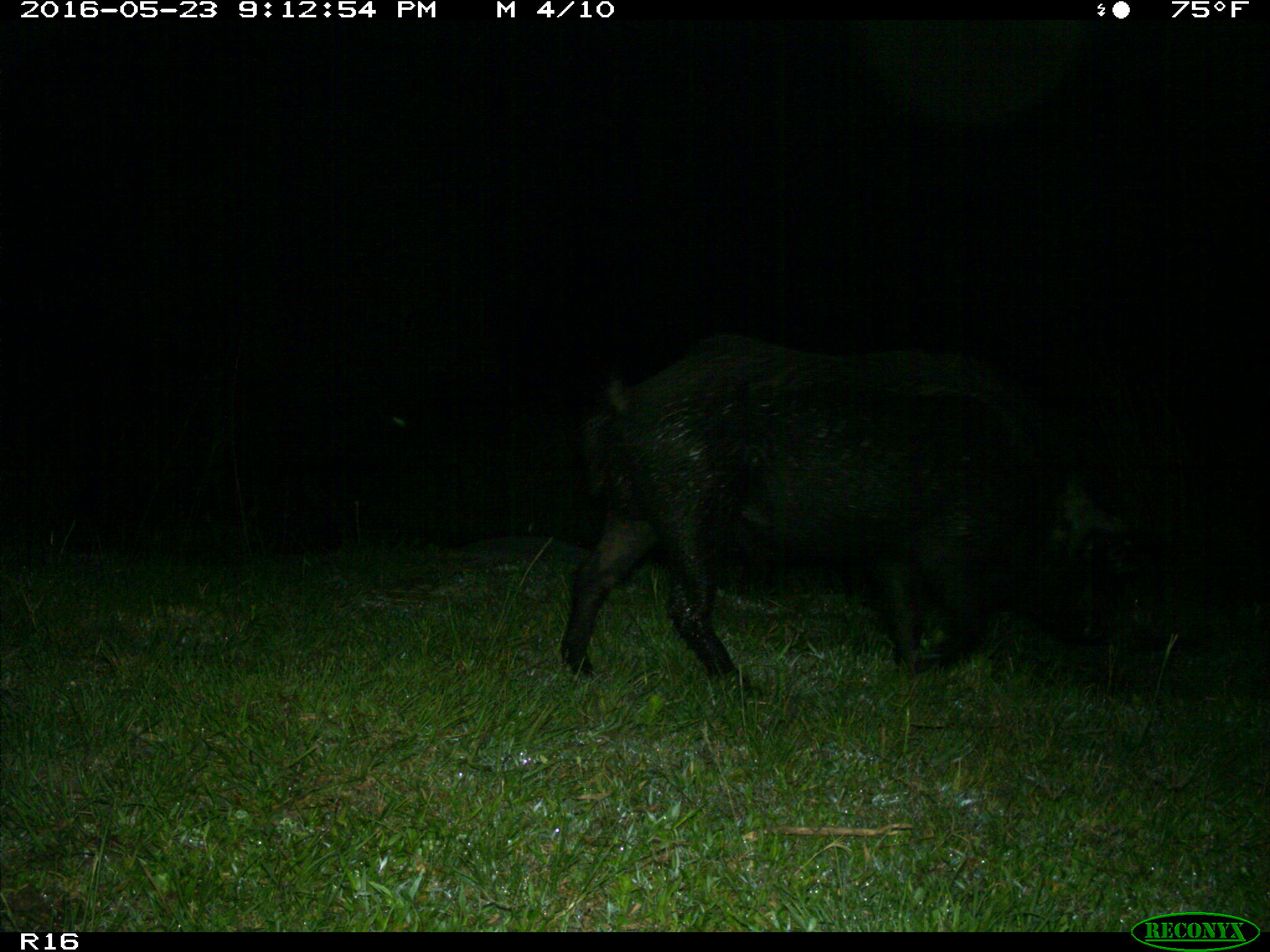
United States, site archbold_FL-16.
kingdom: Animalia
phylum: Chordata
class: Mammalia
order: Artiodactyla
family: Suidae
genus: Sus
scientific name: Sus scrofa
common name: wild boar